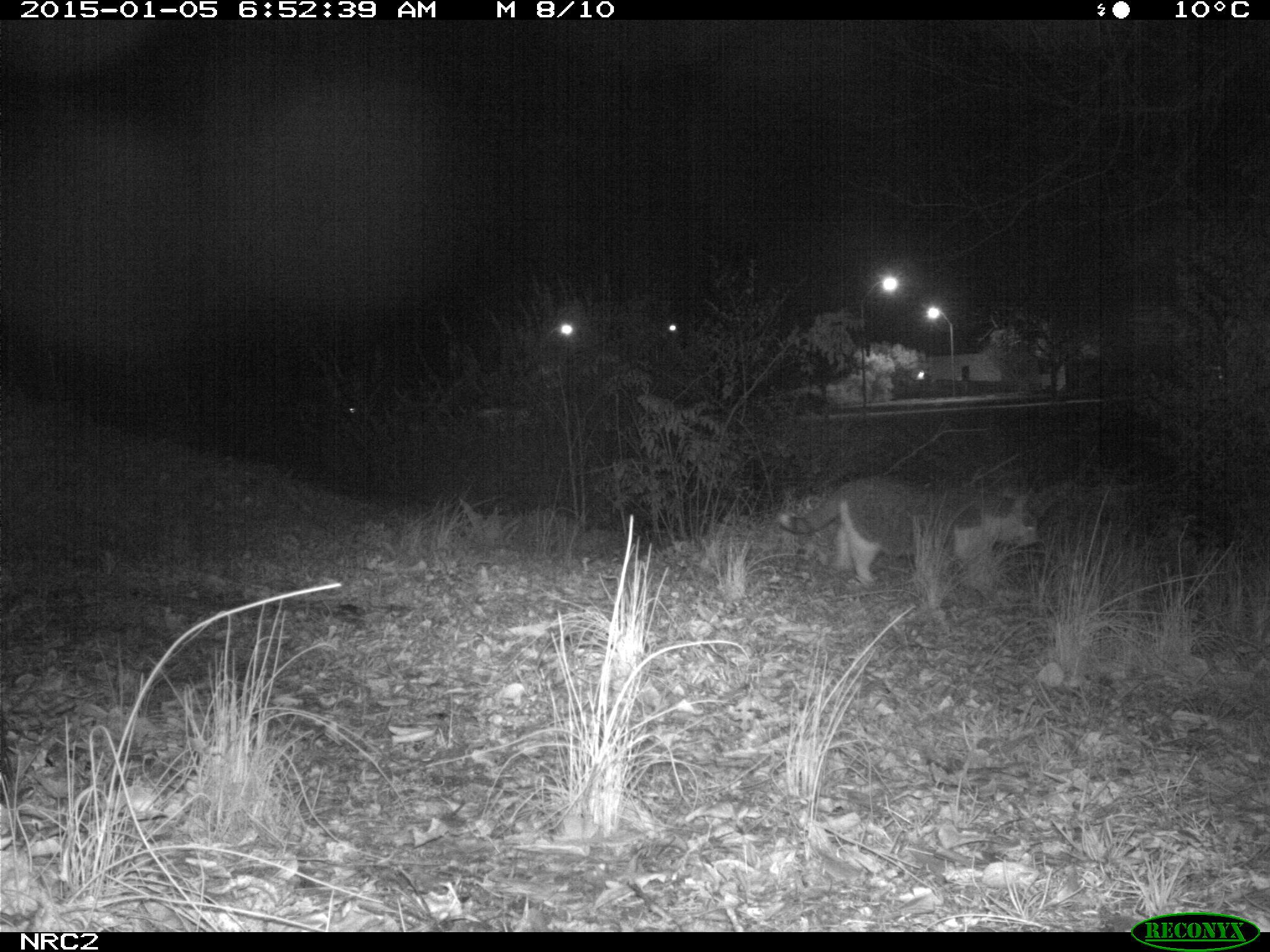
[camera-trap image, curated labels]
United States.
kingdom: Animalia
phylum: Chordata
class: Mammalia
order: Carnivora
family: Felidae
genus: Felis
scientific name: Felis catus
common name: domestic cat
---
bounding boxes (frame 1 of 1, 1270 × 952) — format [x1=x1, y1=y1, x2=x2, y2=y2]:
Domestic Cat: [x1=771, y1=480, x2=1057, y2=580]